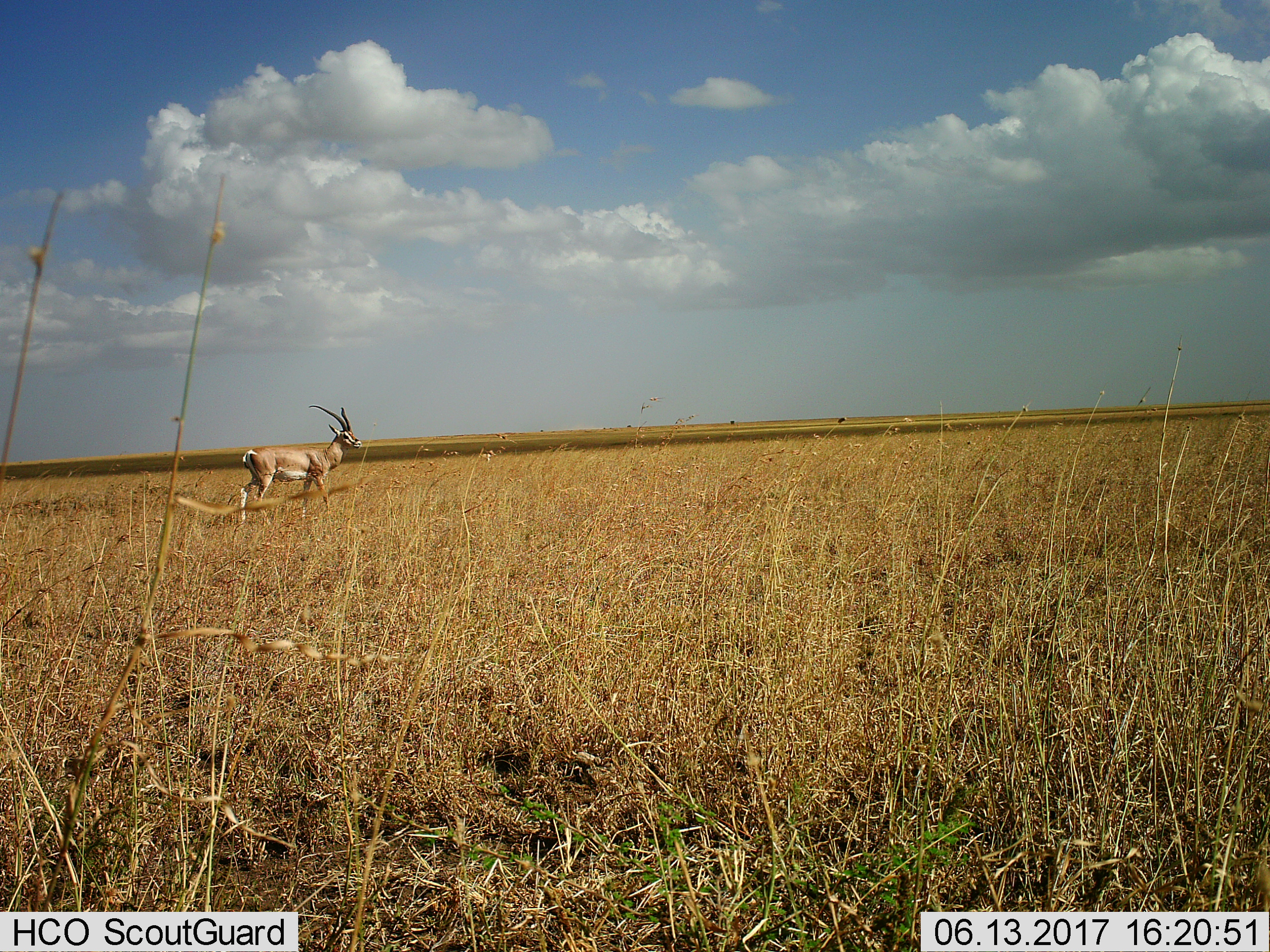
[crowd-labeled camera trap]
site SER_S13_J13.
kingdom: Animalia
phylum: Chordata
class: Mammalia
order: Artiodactyla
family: Bovidae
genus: Nanger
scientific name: Nanger granti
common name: grant's gazelle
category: gazellegrants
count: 1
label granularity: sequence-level